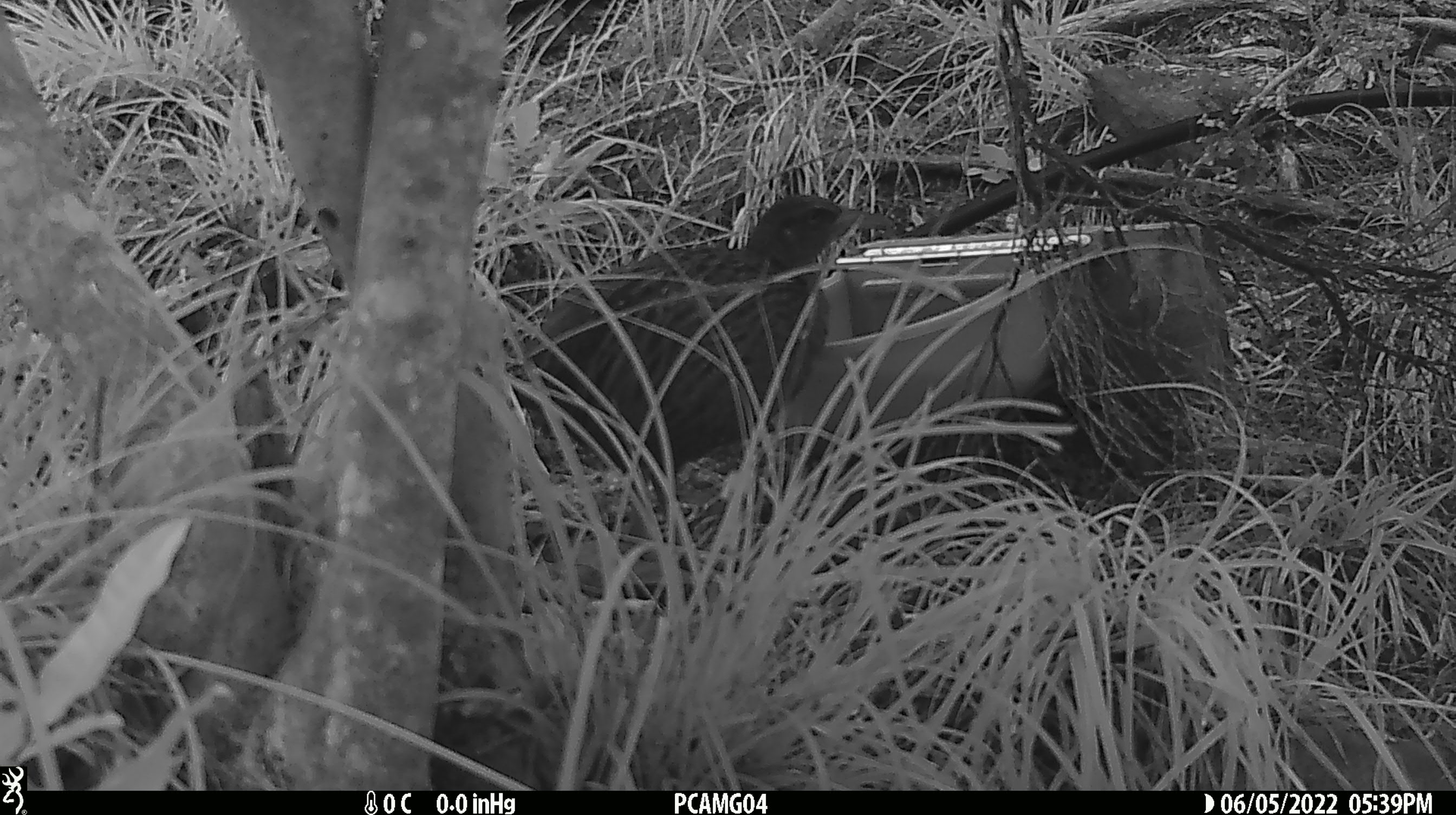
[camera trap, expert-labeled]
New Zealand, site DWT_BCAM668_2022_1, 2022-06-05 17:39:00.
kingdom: Animalia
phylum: Chordata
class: Aves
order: Gruiformes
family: Rallidae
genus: Gallirallus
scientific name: Gallirallus australis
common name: weka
Weka (Gallirallus australis).